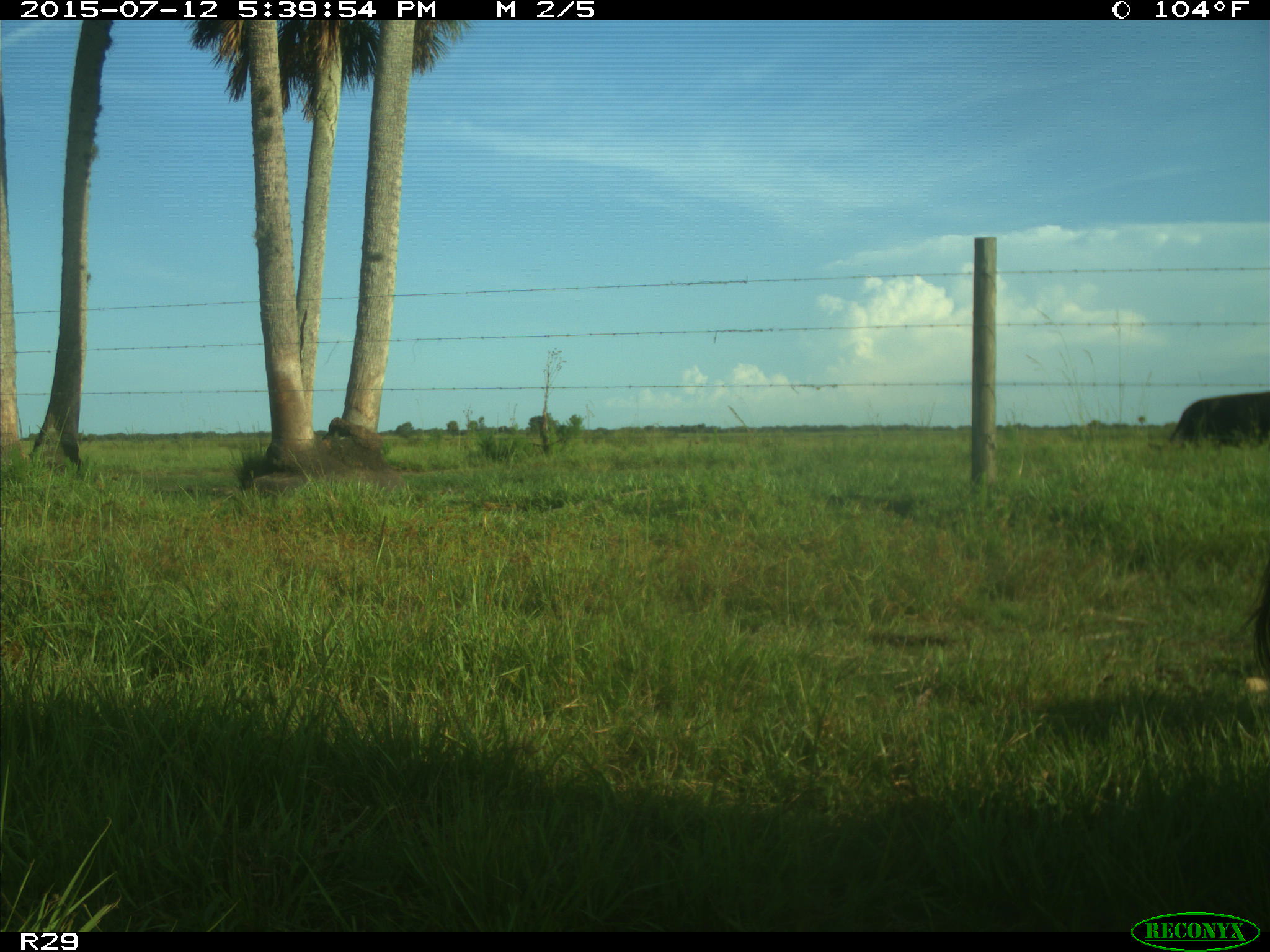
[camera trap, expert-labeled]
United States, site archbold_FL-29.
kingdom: Animalia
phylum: Chordata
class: Mammalia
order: Artiodactyla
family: Bovidae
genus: Bos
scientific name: Bos taurus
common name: domestic cow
Bos taurus (domestic cow).